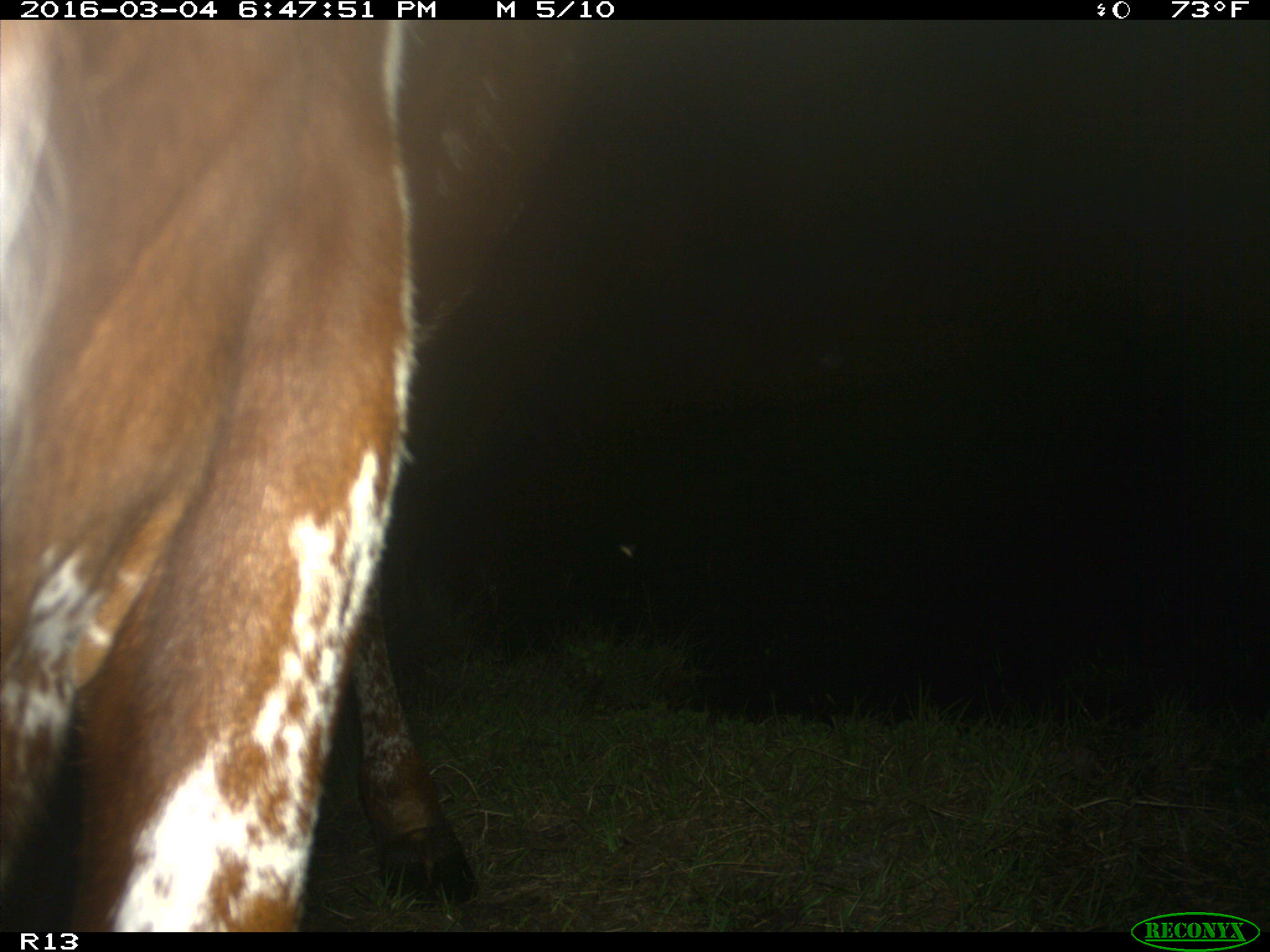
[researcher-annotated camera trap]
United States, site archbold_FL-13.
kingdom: Animalia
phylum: Chordata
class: Mammalia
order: Artiodactyla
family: Bovidae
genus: Bos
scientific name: Bos taurus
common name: domestic cow